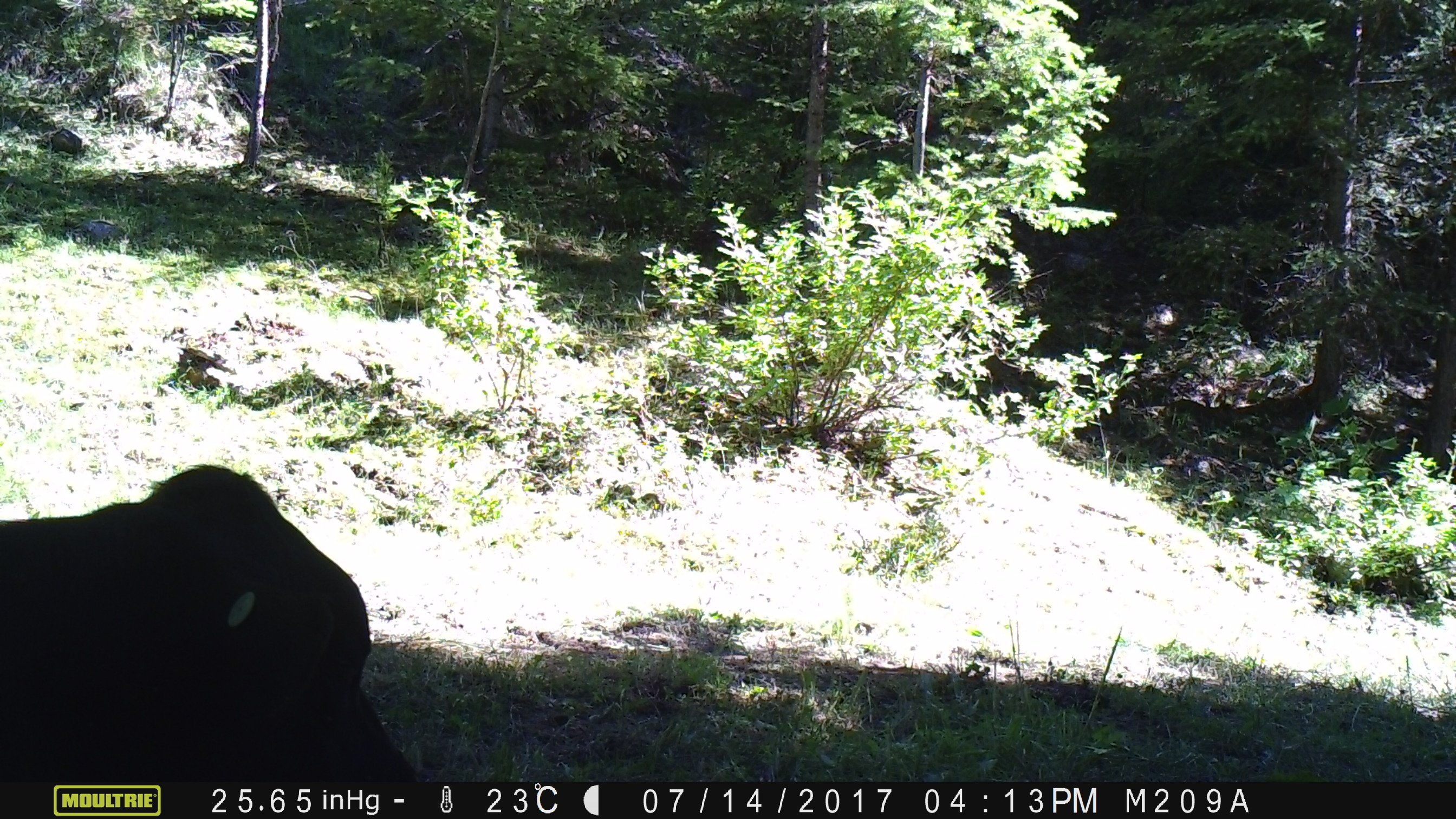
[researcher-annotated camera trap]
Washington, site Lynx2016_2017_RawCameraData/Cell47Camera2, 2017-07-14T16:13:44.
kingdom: Animalia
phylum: Chordata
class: Mammalia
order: Artiodactyla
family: Bovidae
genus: Bos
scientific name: Bos taurus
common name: domestic cattle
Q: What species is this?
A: Domestic cattle (Bos taurus).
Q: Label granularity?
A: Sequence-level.